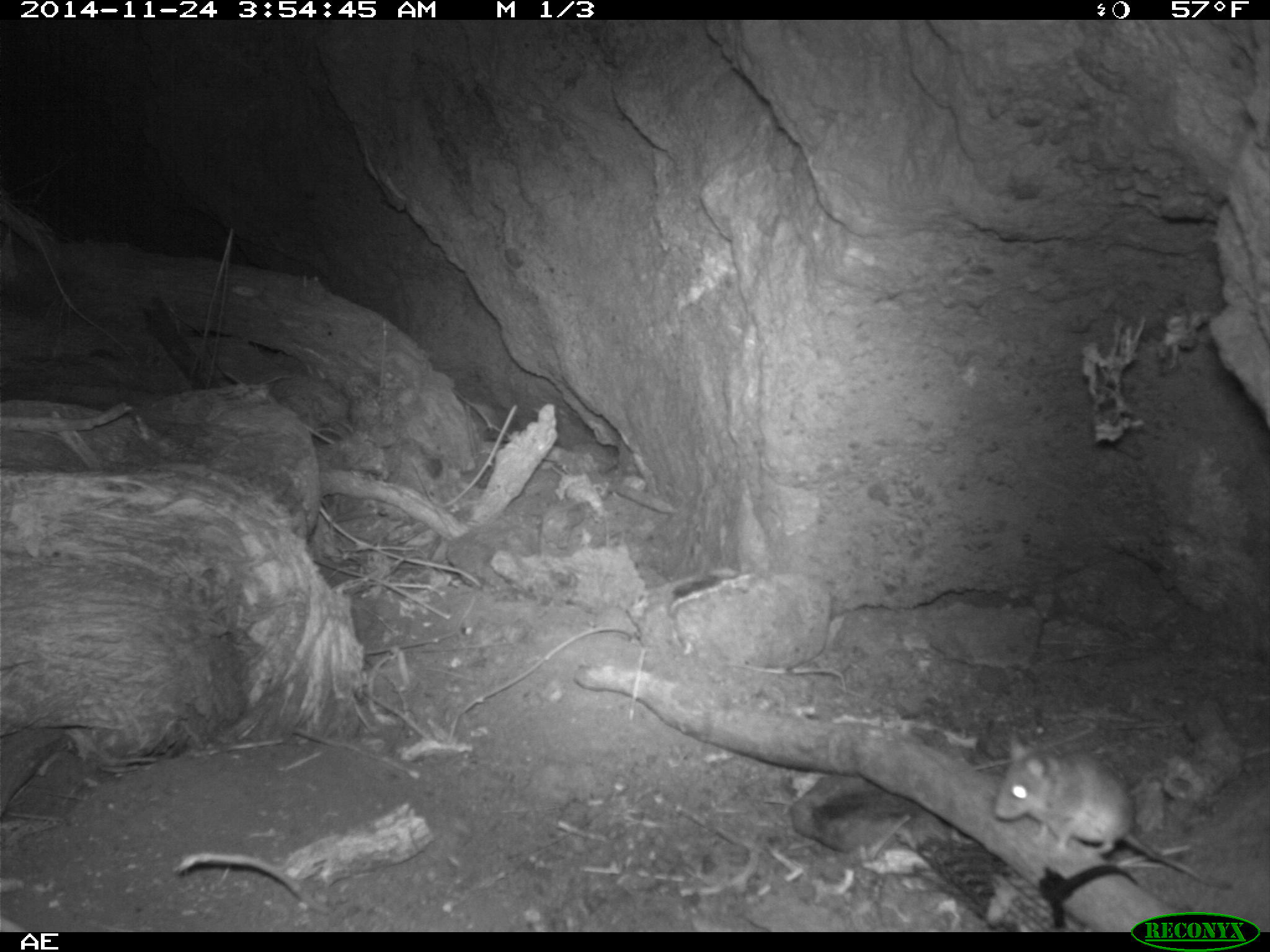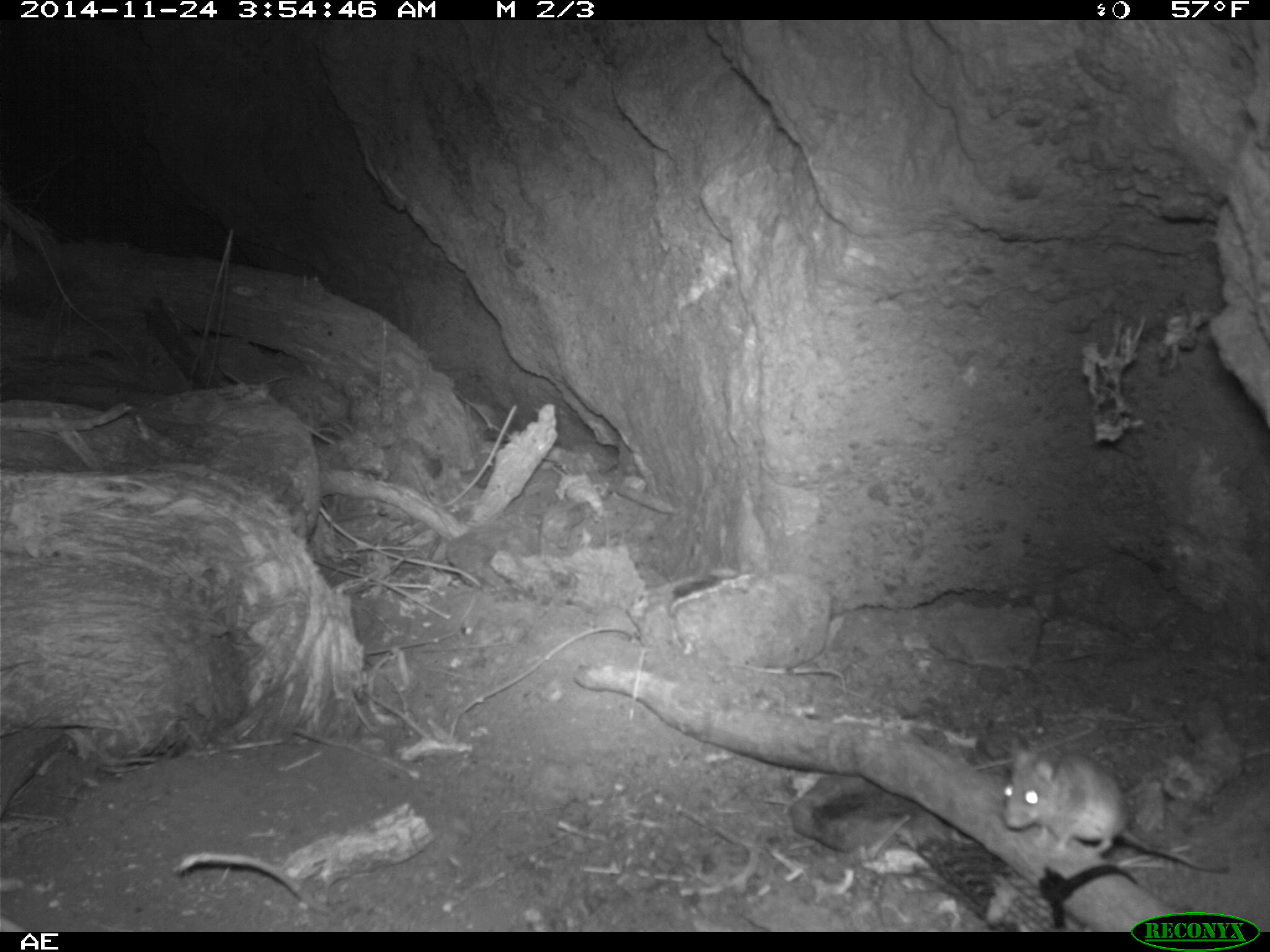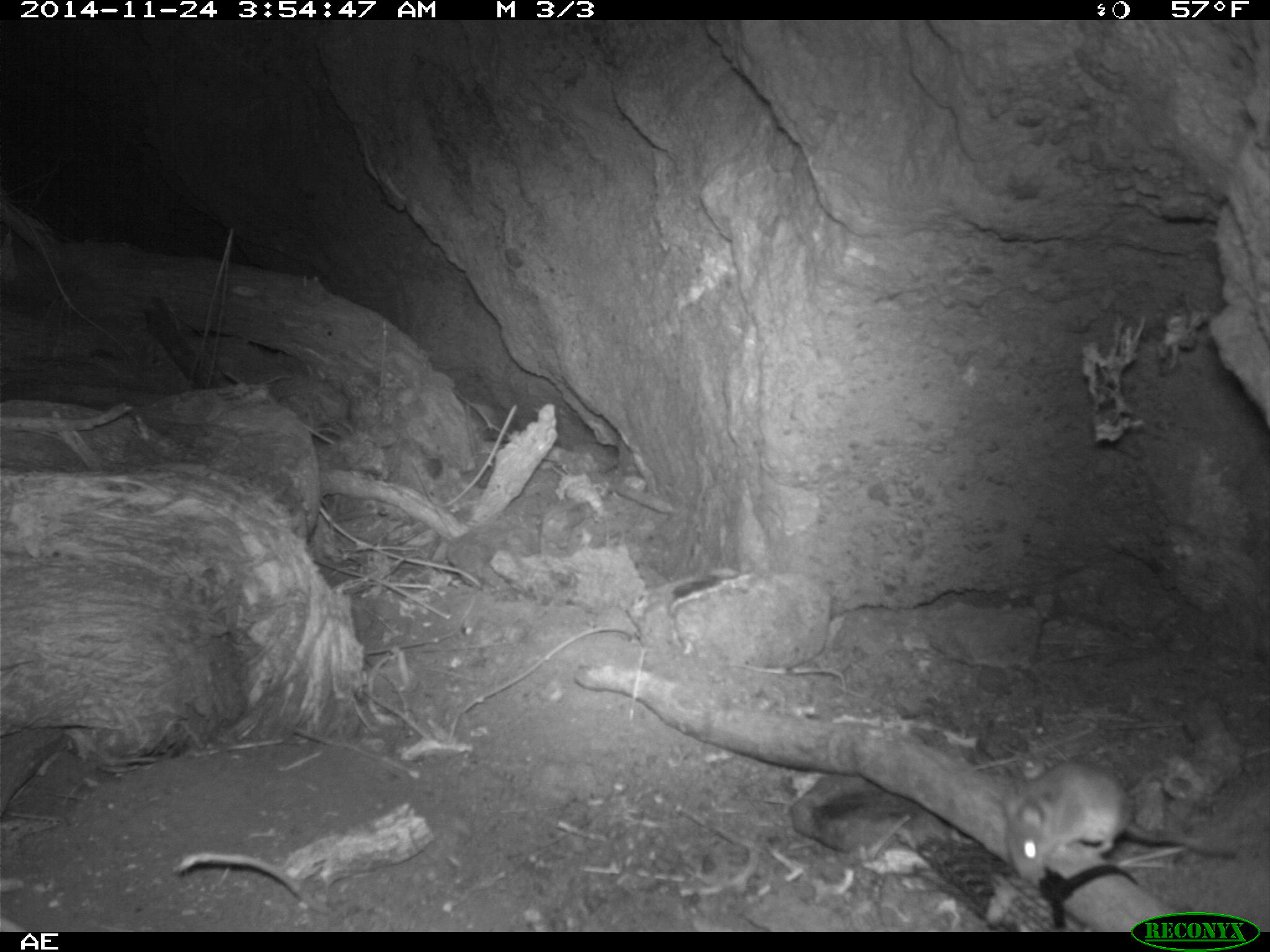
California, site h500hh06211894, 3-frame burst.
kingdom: Animalia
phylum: Chordata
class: Mammalia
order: Rodentia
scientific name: Rodentia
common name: rodent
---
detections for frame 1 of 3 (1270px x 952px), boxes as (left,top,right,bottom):
rodent: (993,728,1232,889)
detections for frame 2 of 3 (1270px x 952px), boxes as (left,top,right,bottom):
rodent: (1002,749,1228,873)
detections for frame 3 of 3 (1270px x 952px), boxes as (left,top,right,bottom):
rodent: (998,755,1240,887)